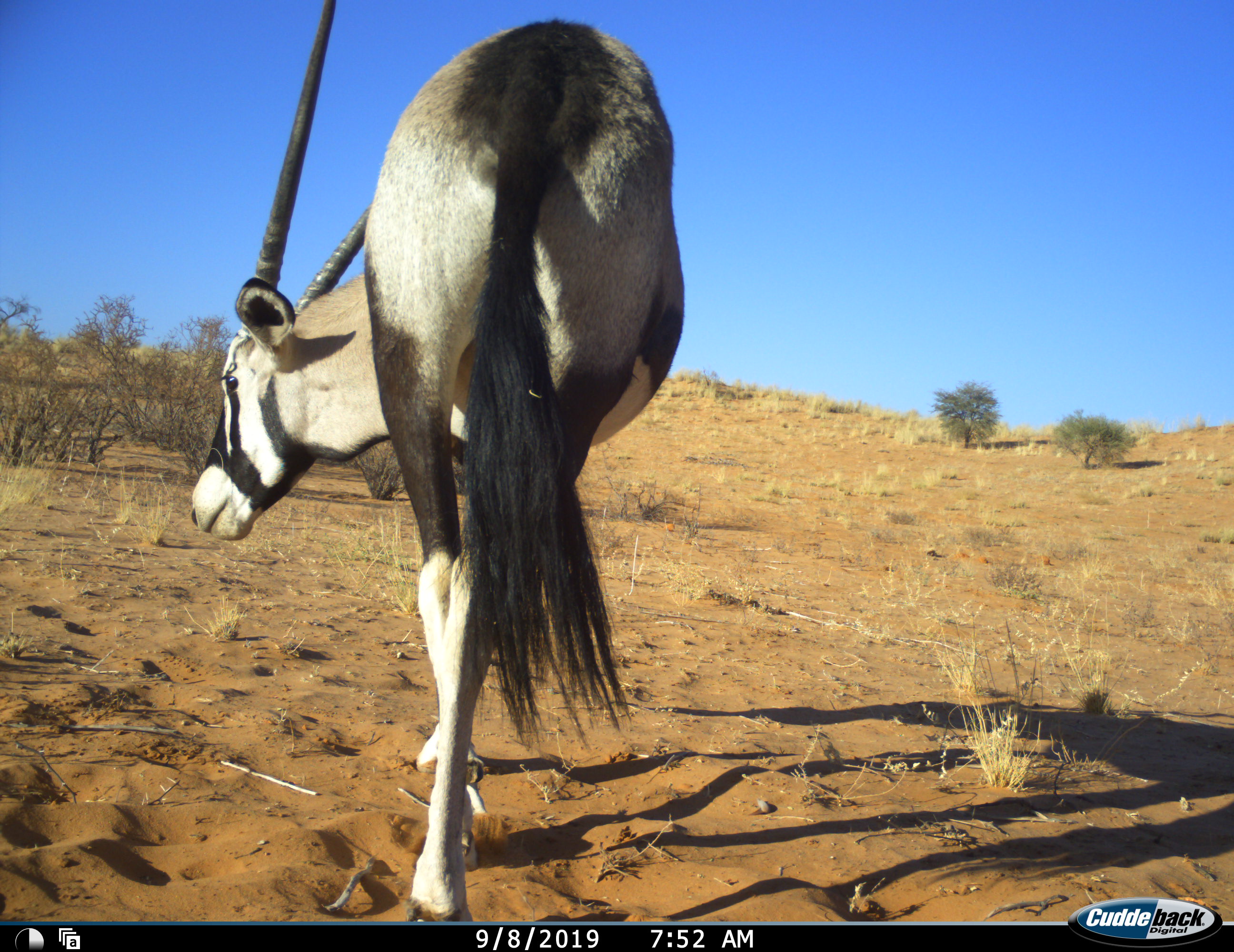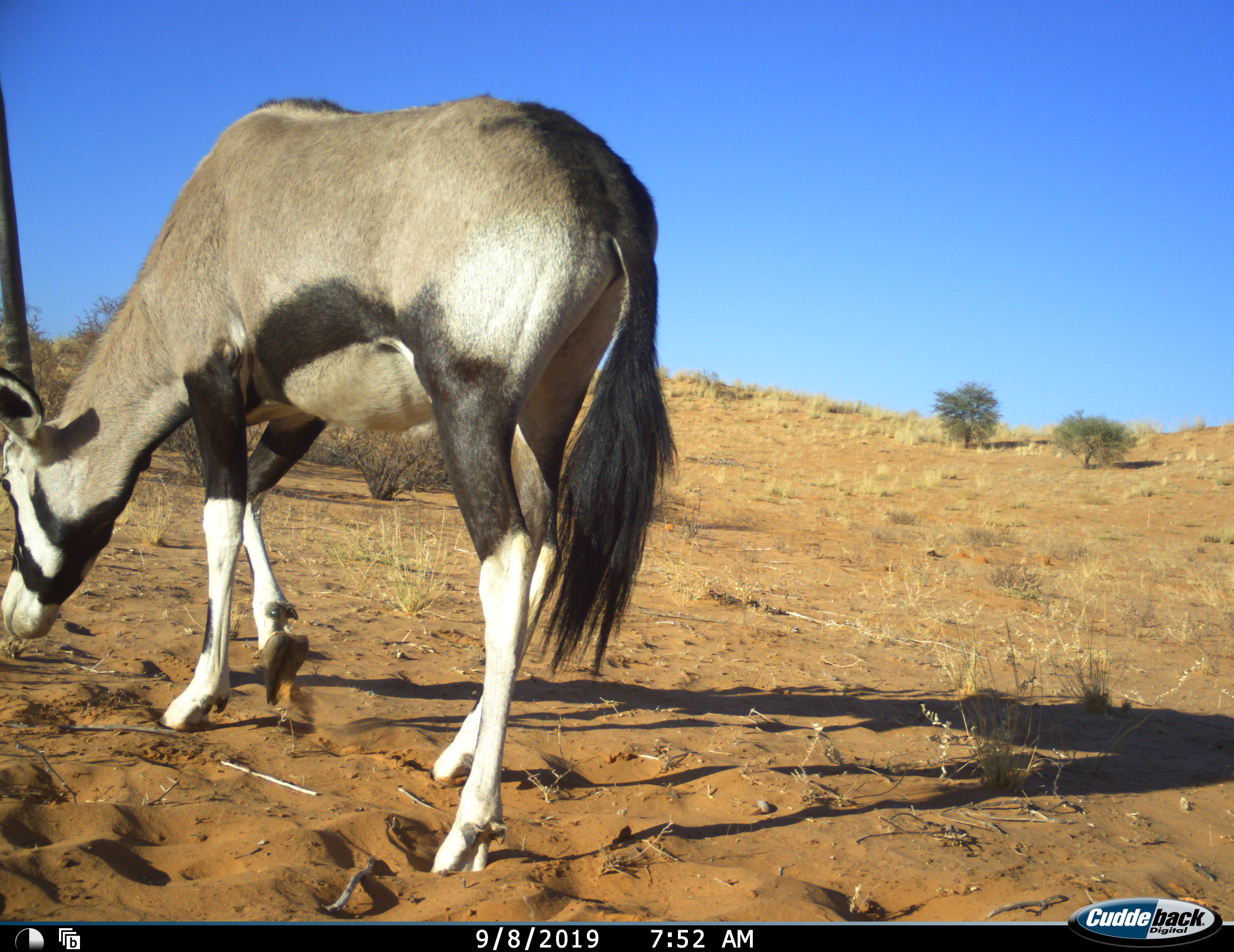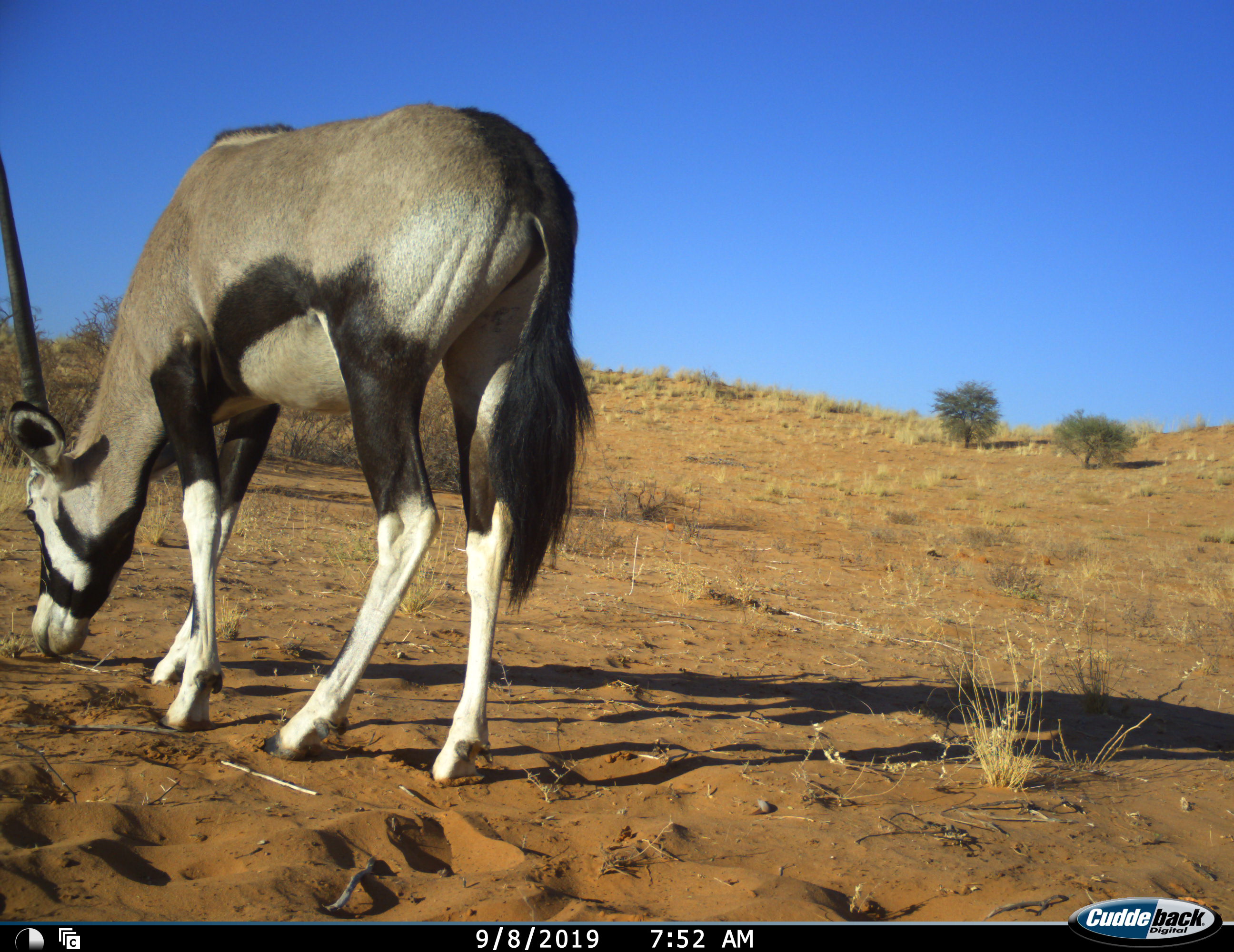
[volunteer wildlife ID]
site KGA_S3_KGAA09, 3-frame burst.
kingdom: Animalia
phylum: Chordata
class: Mammalia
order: Artiodactyla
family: Bovidae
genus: Oryx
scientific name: Oryx gazella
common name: gemsbok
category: oryx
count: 1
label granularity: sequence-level